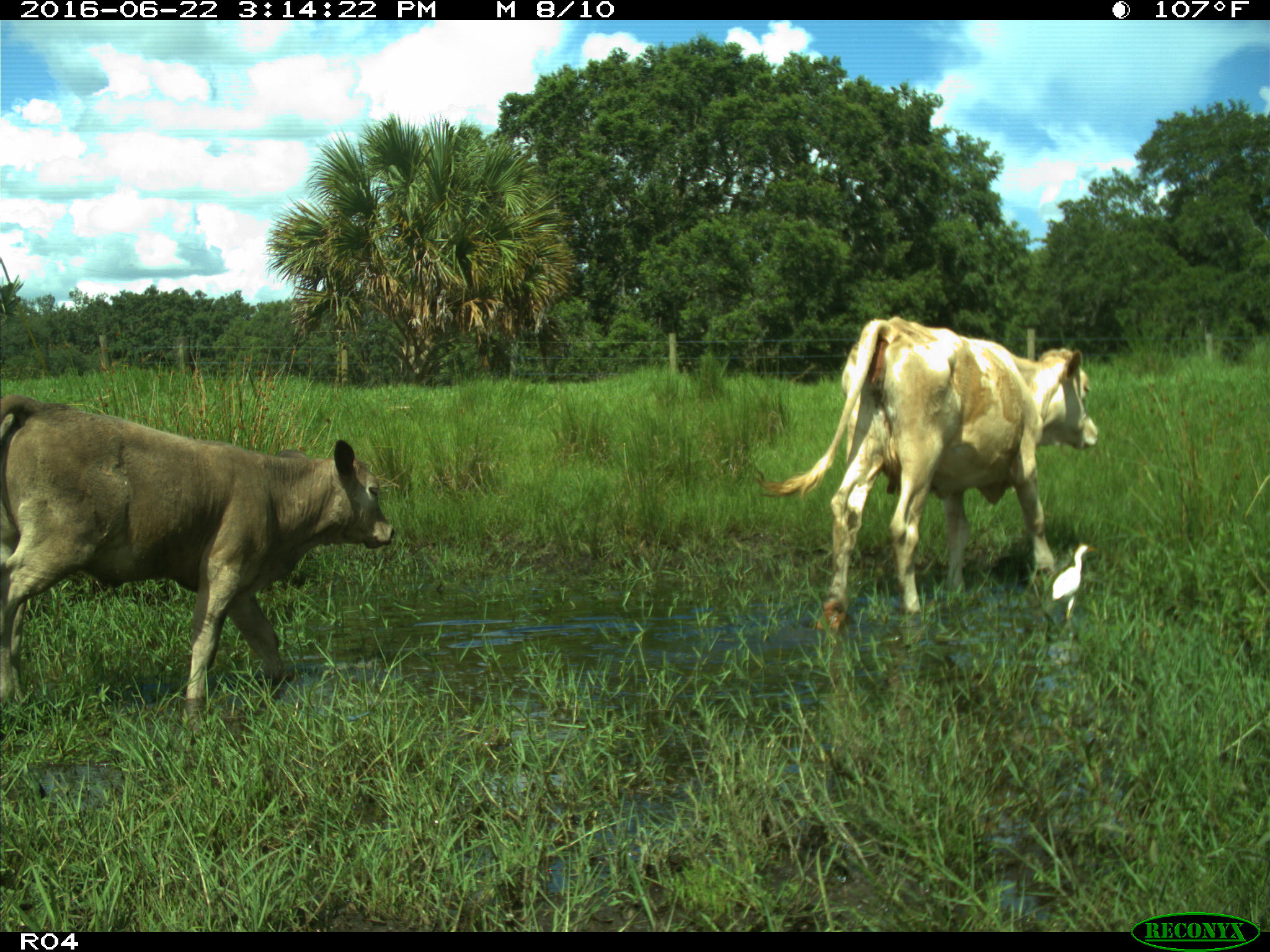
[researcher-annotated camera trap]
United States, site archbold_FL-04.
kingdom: Animalia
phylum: Chordata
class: Mammalia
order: Artiodactyla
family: Bovidae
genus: Bos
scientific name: Bos taurus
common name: domestic cow